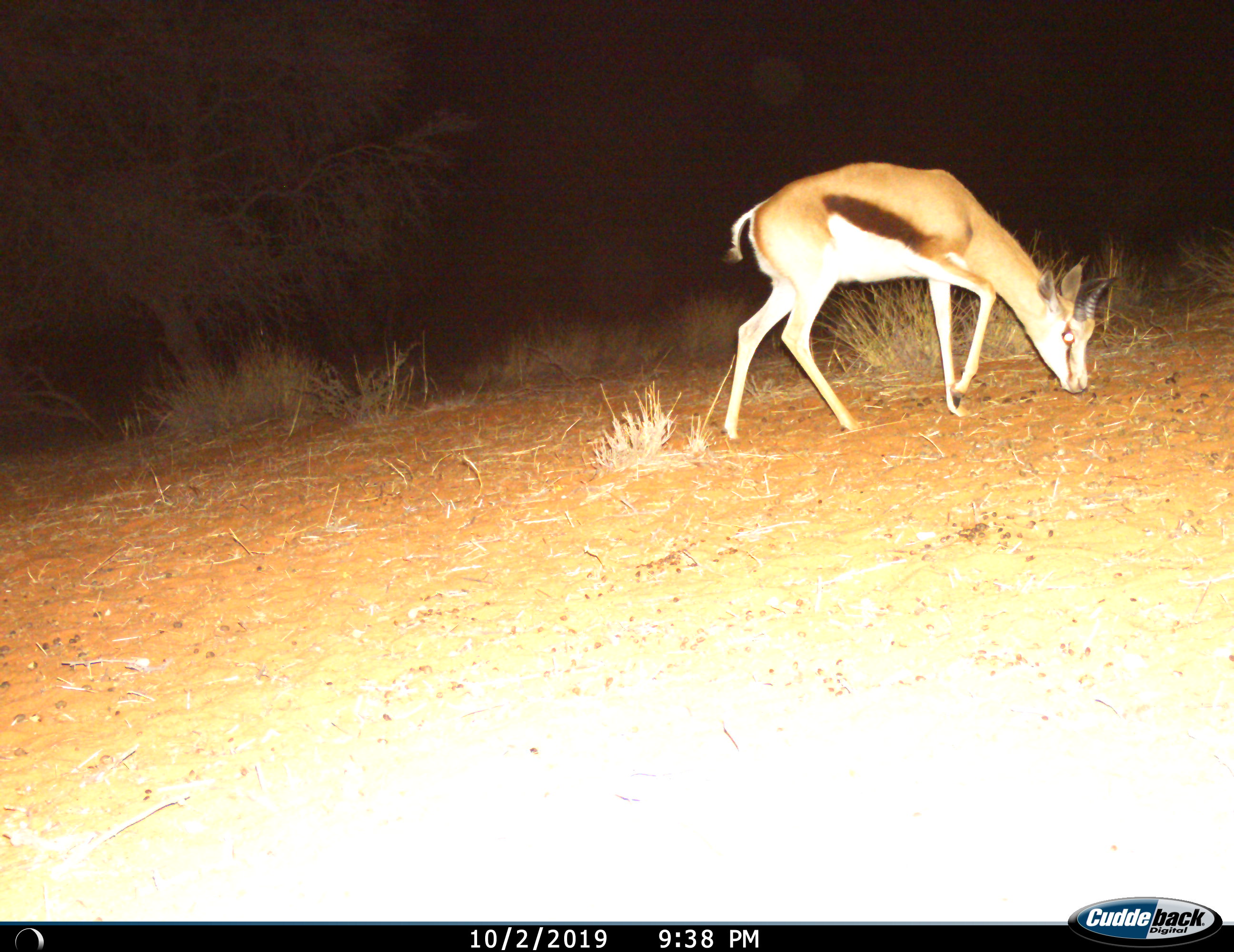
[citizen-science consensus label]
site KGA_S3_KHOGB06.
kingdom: Animalia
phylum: Chordata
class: Mammalia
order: Artiodactyla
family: Bovidae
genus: Antidorcas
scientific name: Antidorcas marsupialis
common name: springbok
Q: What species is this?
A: Springbok (Antidorcas marsupialis).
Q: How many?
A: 1.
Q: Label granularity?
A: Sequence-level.